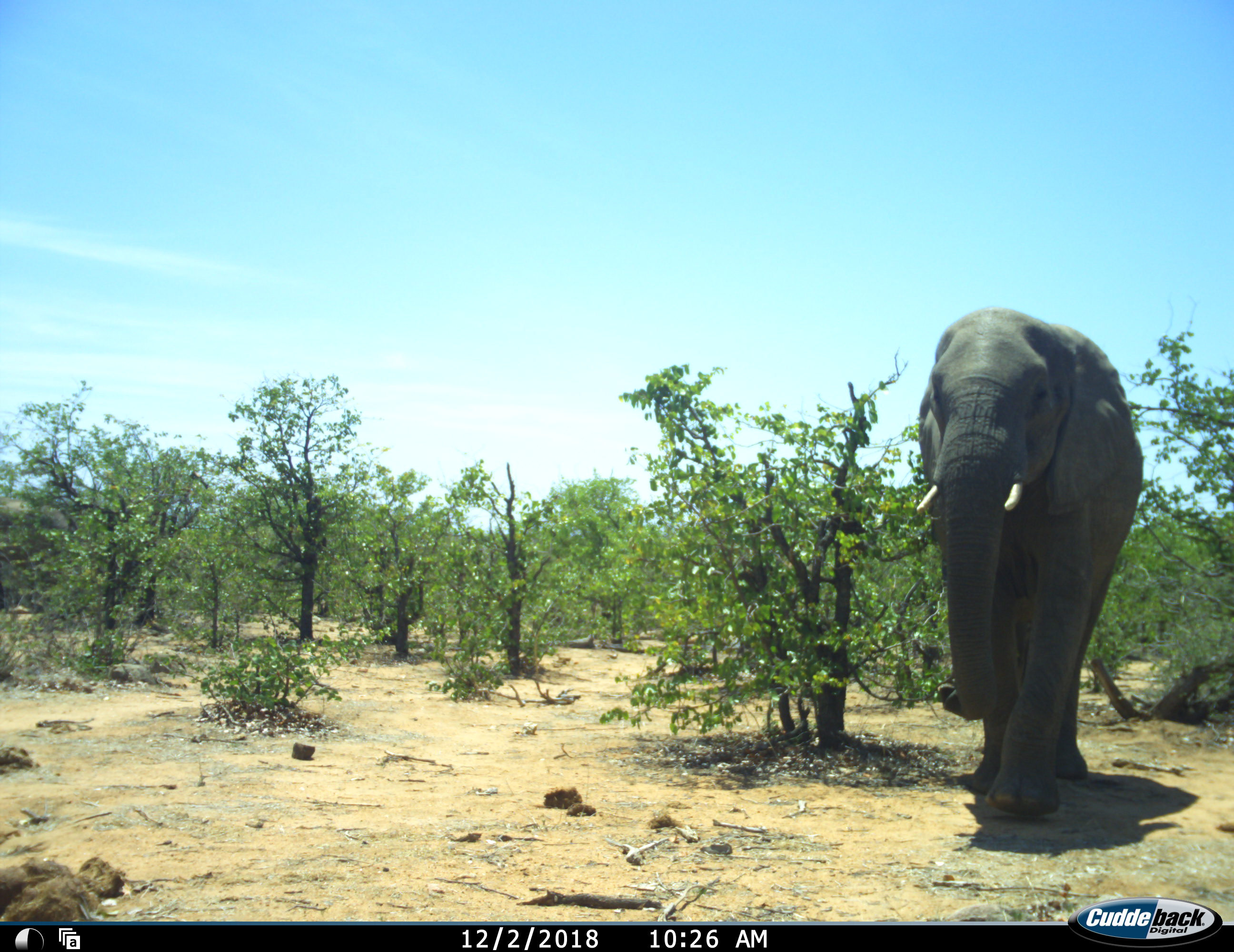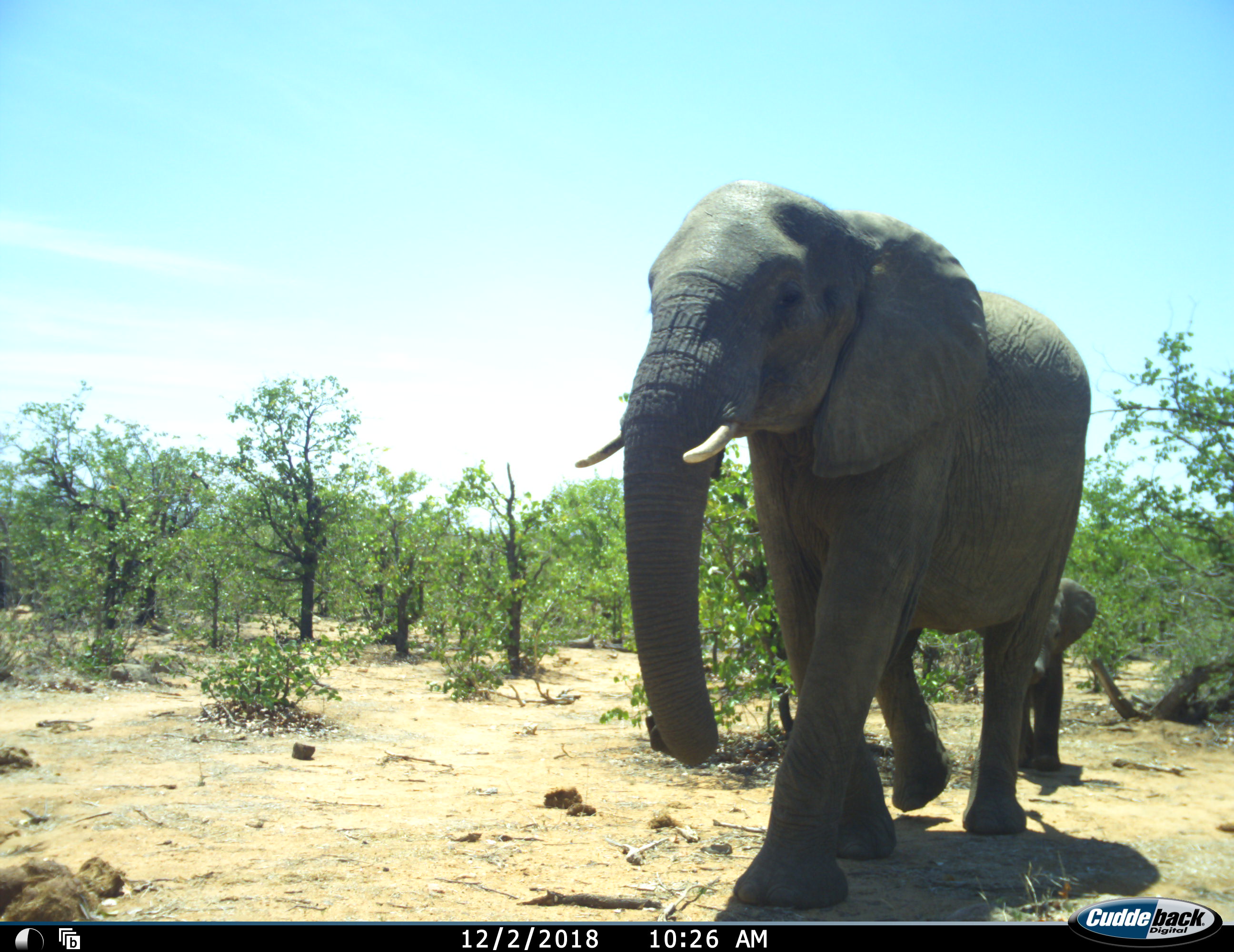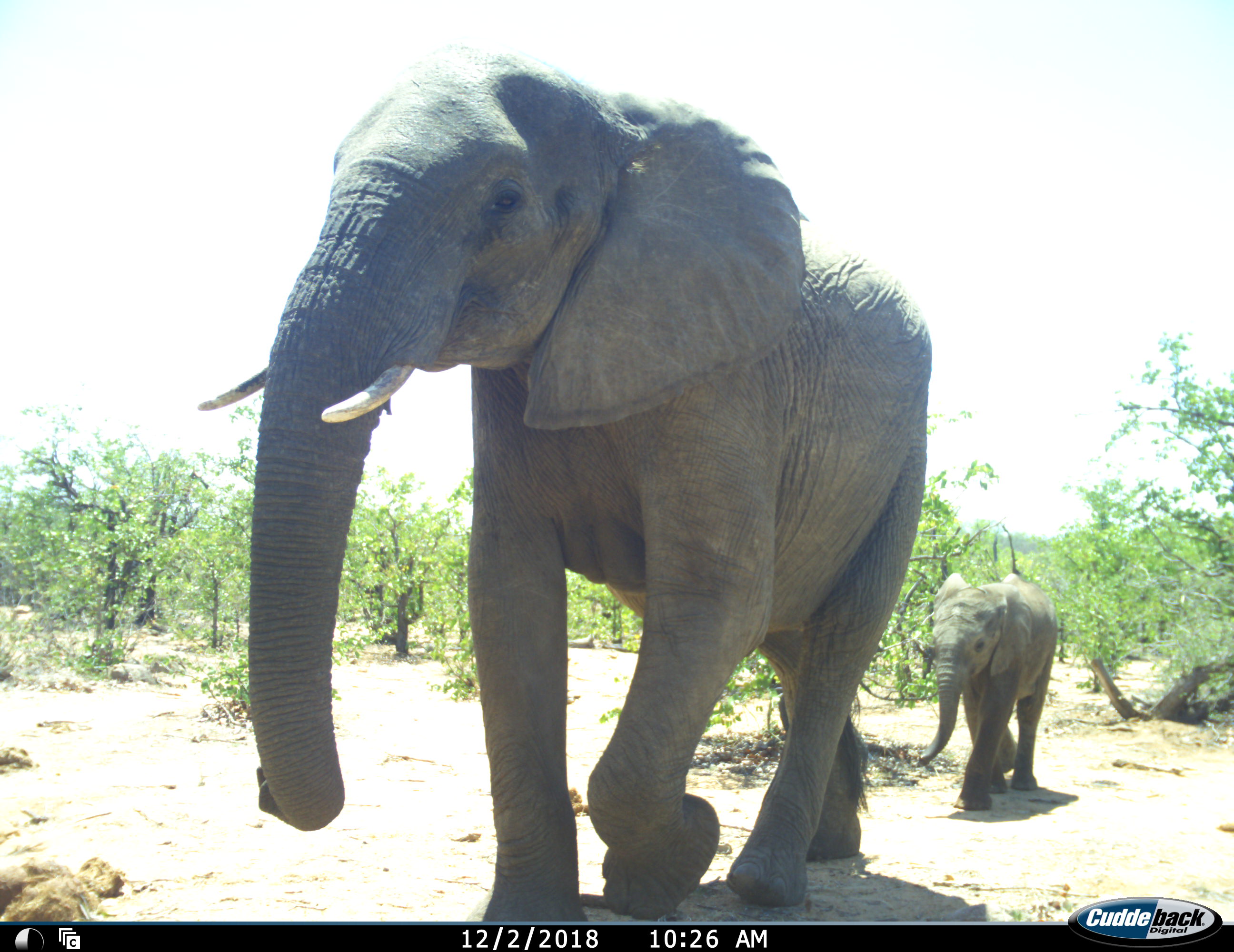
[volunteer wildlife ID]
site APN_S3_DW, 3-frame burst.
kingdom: Animalia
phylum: Chordata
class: Mammalia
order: Proboscidea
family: Elephantidae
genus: Loxodonta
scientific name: Loxodonta africana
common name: african bush elephant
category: elephant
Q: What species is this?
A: Elephant (african bush elephant) (Loxodonta africana).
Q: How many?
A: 2.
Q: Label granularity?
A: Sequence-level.